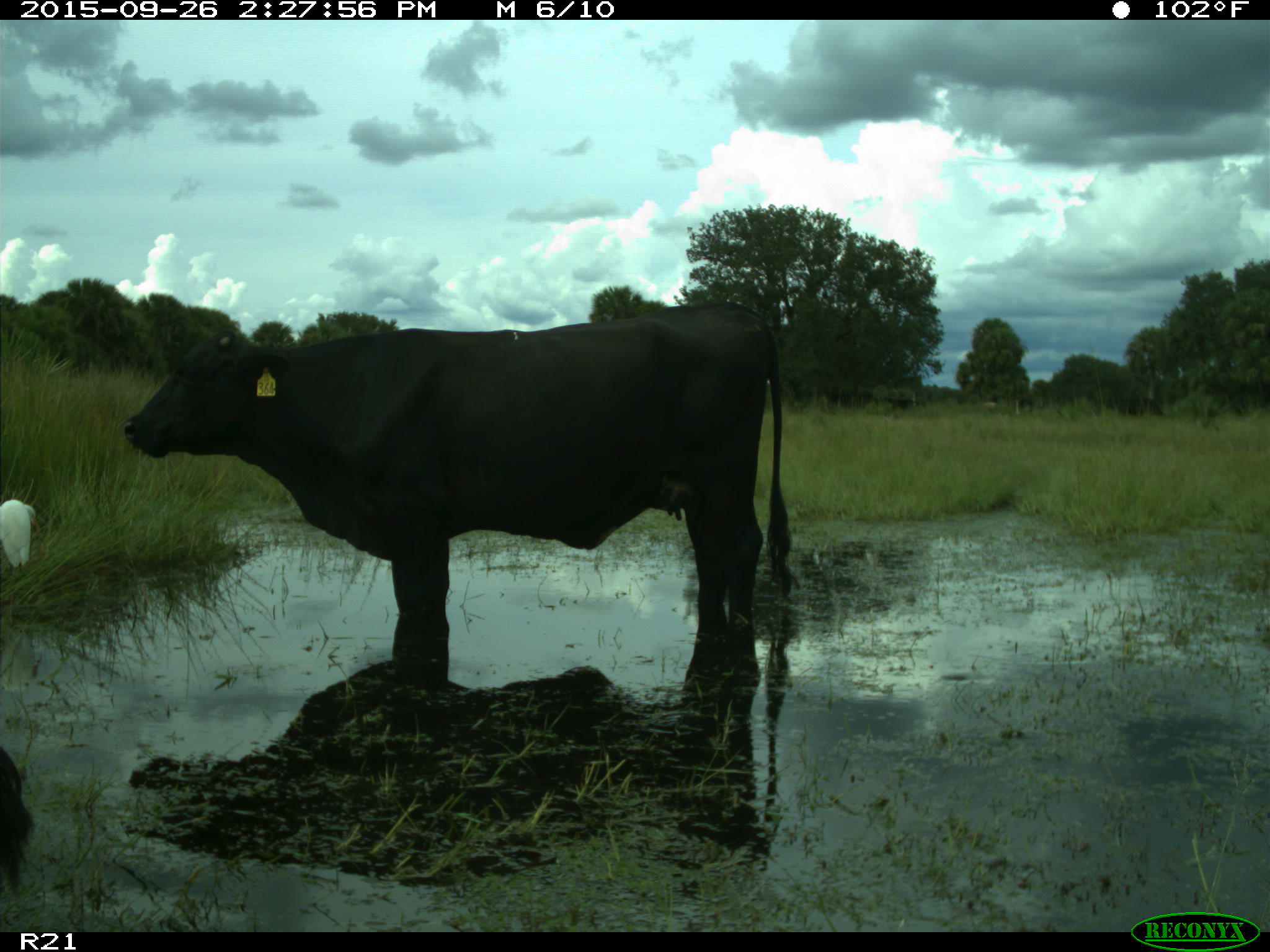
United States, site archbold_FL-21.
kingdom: Animalia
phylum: Chordata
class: Mammalia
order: Artiodactyla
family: Bovidae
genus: Bos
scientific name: Bos taurus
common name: domestic cow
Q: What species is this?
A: Bos taurus (domestic cow).